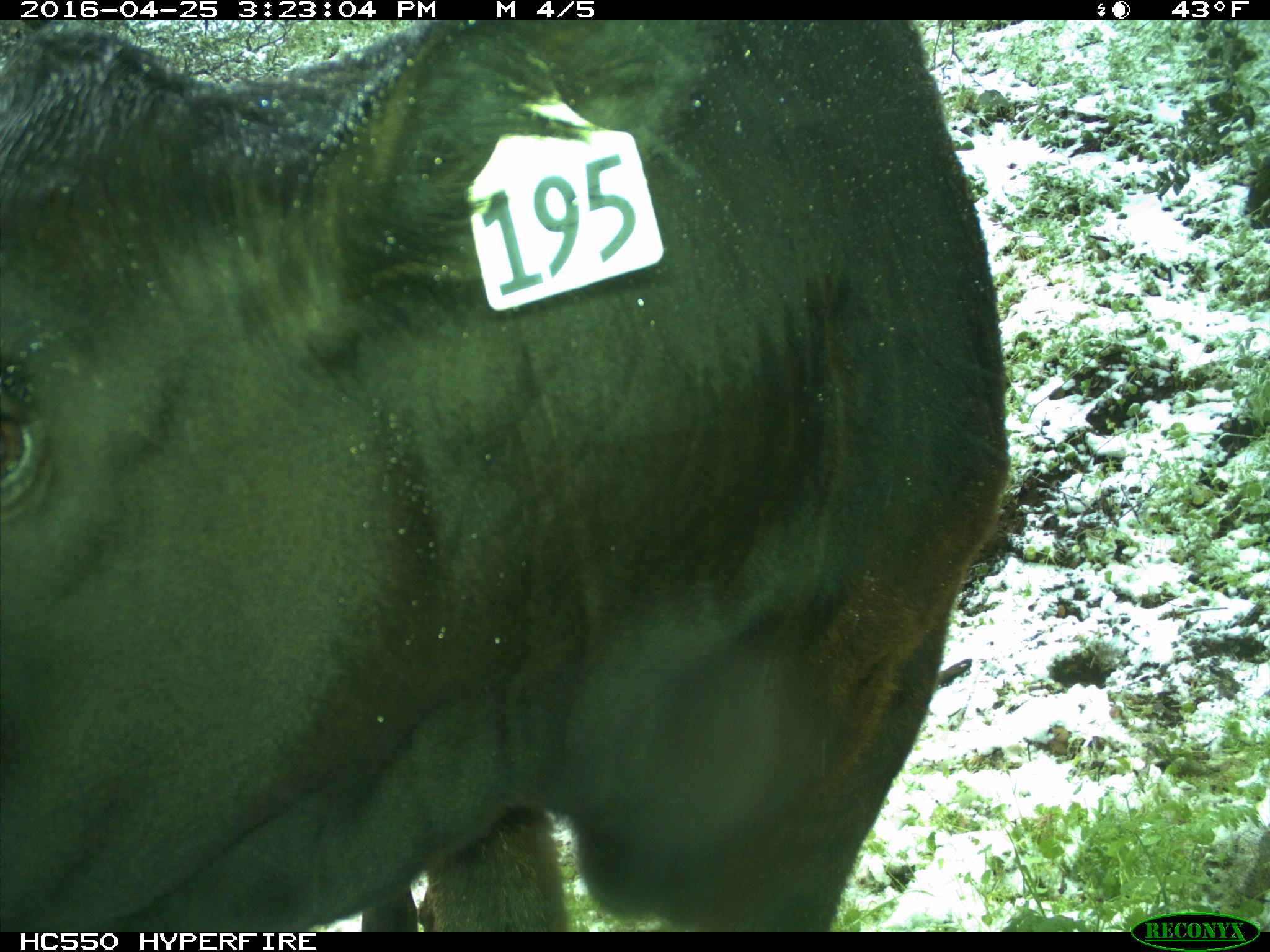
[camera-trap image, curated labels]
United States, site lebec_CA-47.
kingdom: Animalia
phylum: Chordata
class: Mammalia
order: Artiodactyla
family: Bovidae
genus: Bos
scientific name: Bos taurus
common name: domestic cow